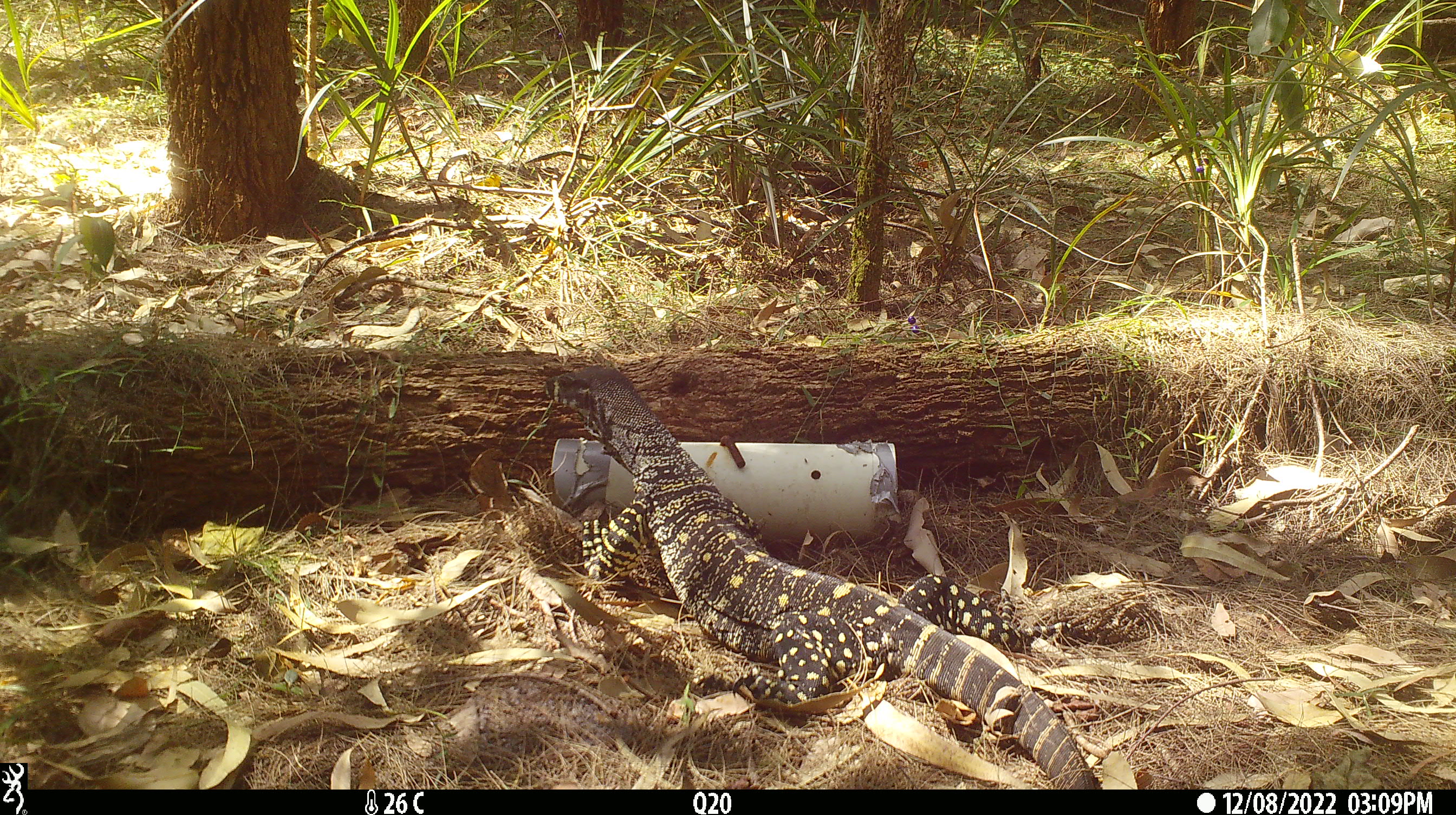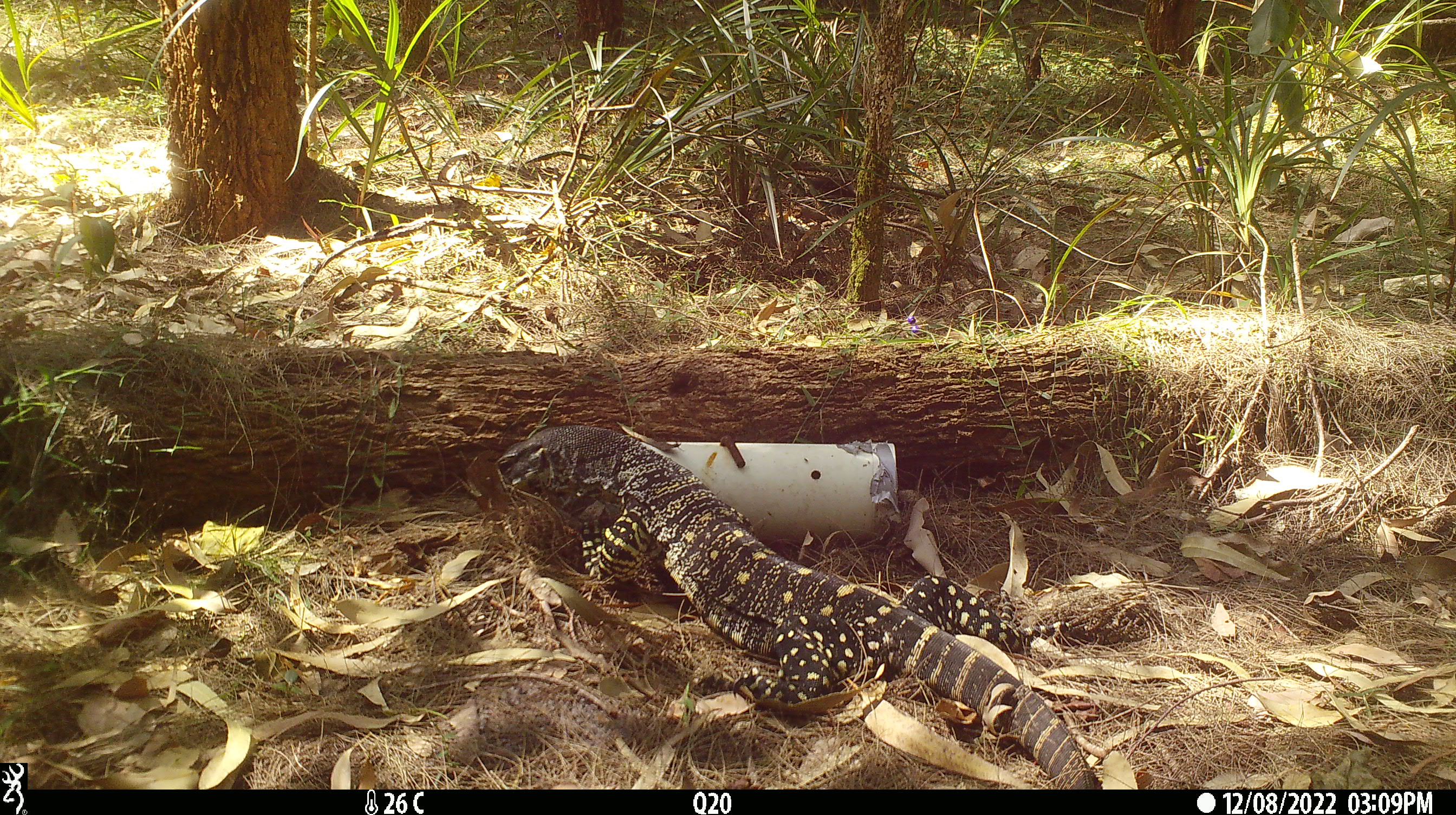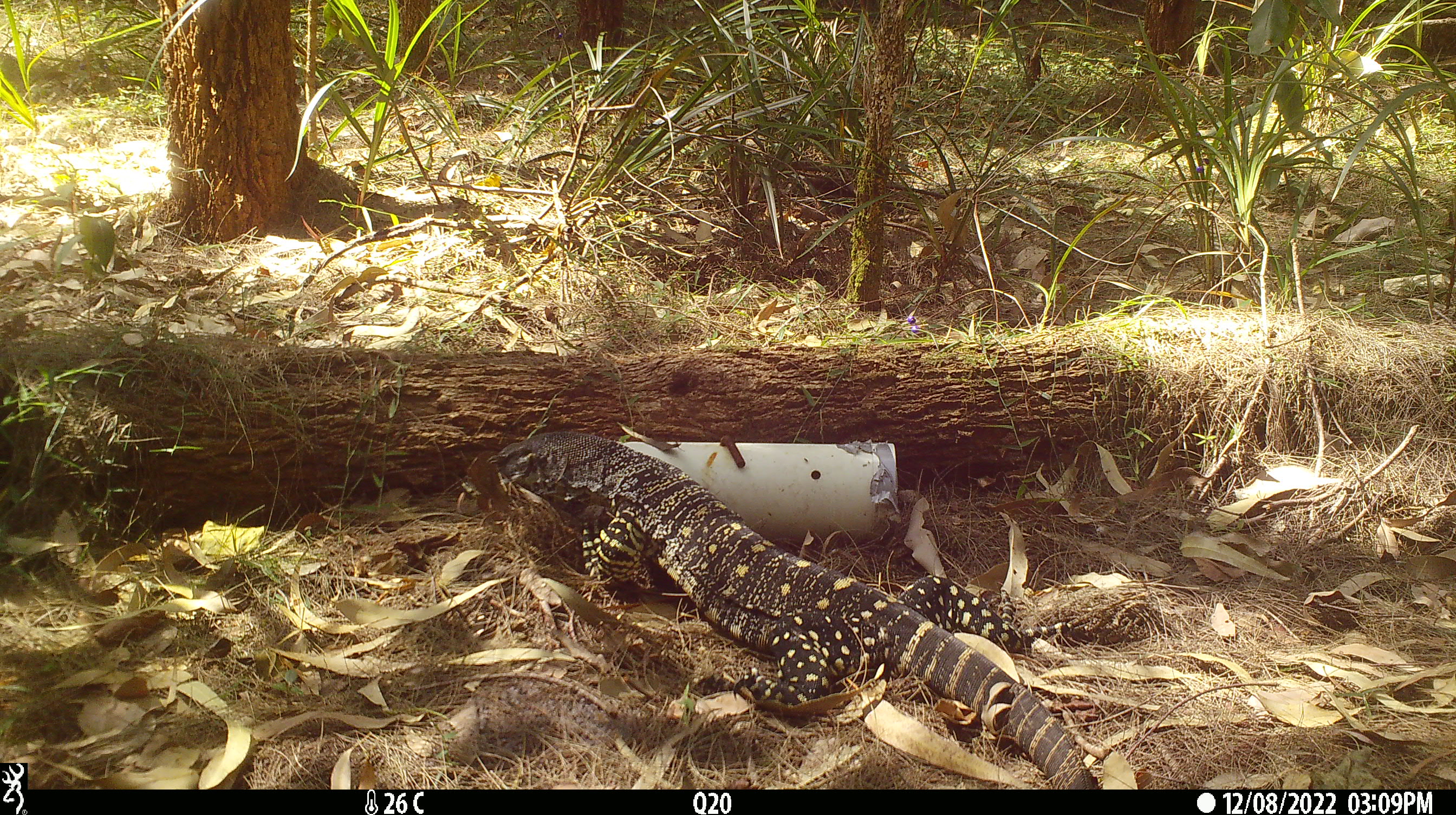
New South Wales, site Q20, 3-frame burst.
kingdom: Animalia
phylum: Chordata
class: Reptilia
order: Squamata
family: Varanidae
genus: Varanus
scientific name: Varanus varius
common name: lace monitor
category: goanna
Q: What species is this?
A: Goanna (lace monitor) (Varanus varius).